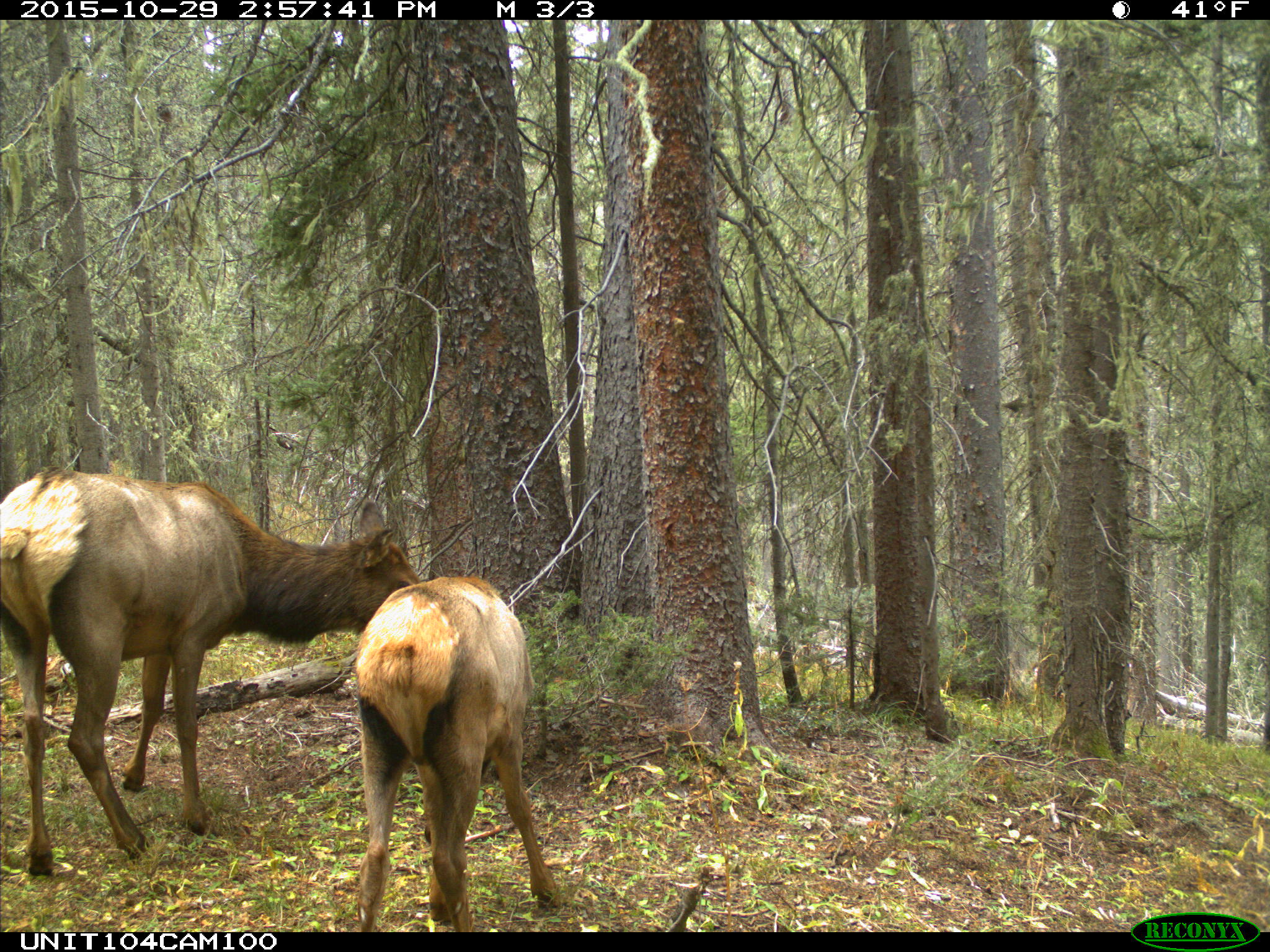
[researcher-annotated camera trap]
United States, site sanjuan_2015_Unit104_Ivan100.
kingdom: Animalia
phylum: Chordata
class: Mammalia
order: Artiodactyla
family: Cervidae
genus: Cervus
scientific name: Cervus elaphus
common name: red deer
Cervus elaphus (red deer).